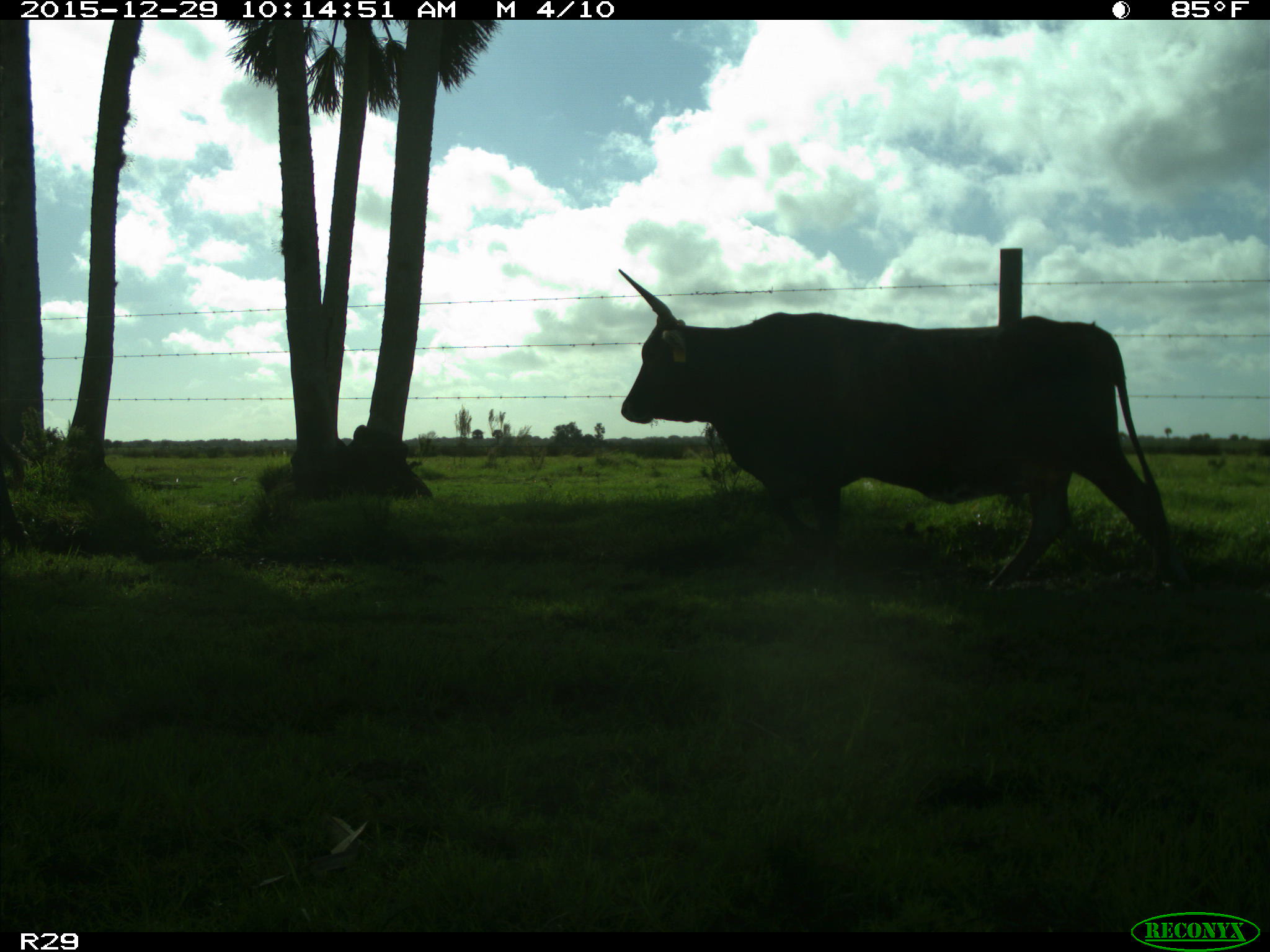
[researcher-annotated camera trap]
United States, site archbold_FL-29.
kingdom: Animalia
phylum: Chordata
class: Mammalia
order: Artiodactyla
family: Bovidae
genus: Bos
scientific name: Bos taurus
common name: domestic cow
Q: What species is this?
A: Bos taurus (domestic cow).